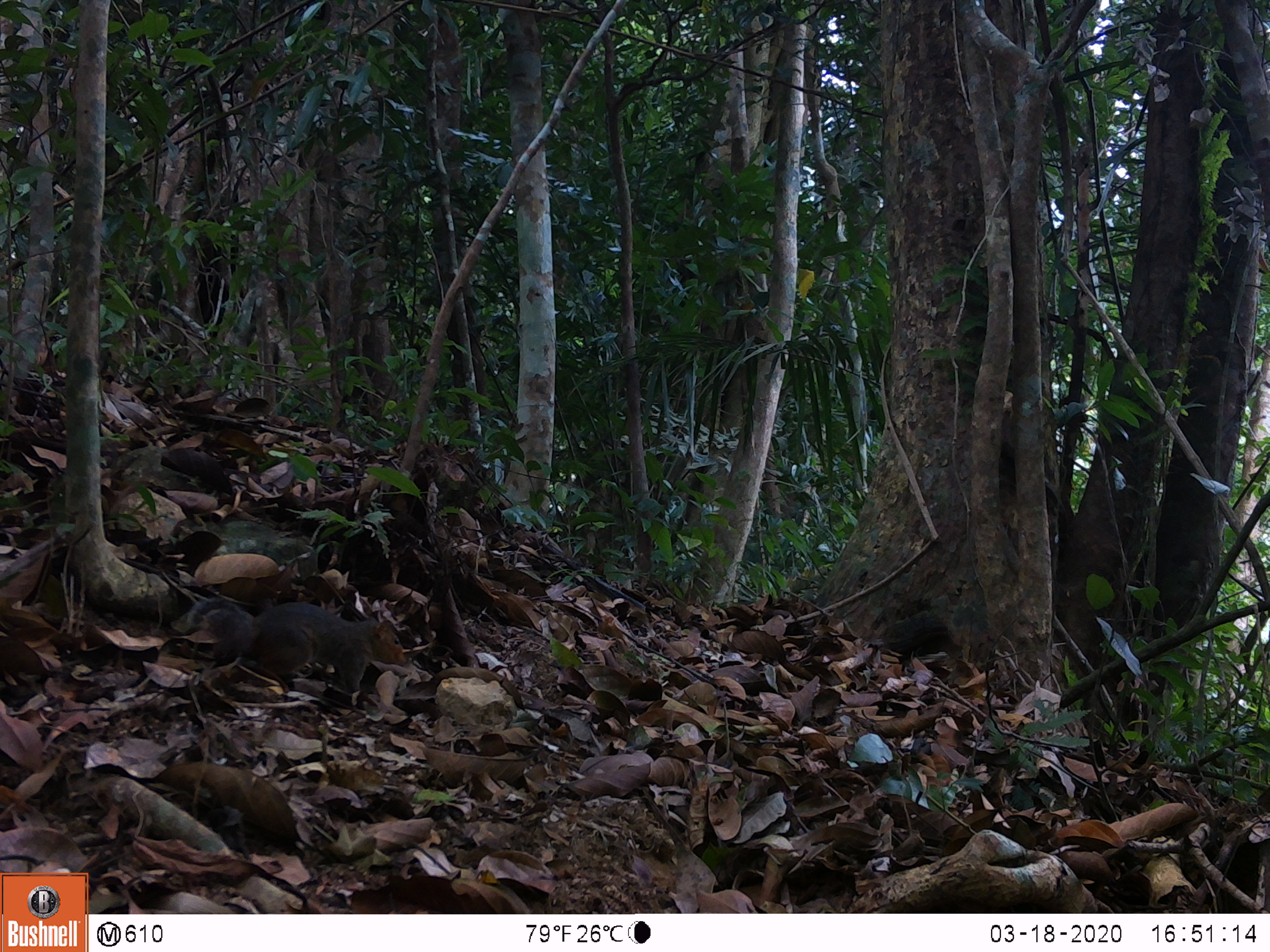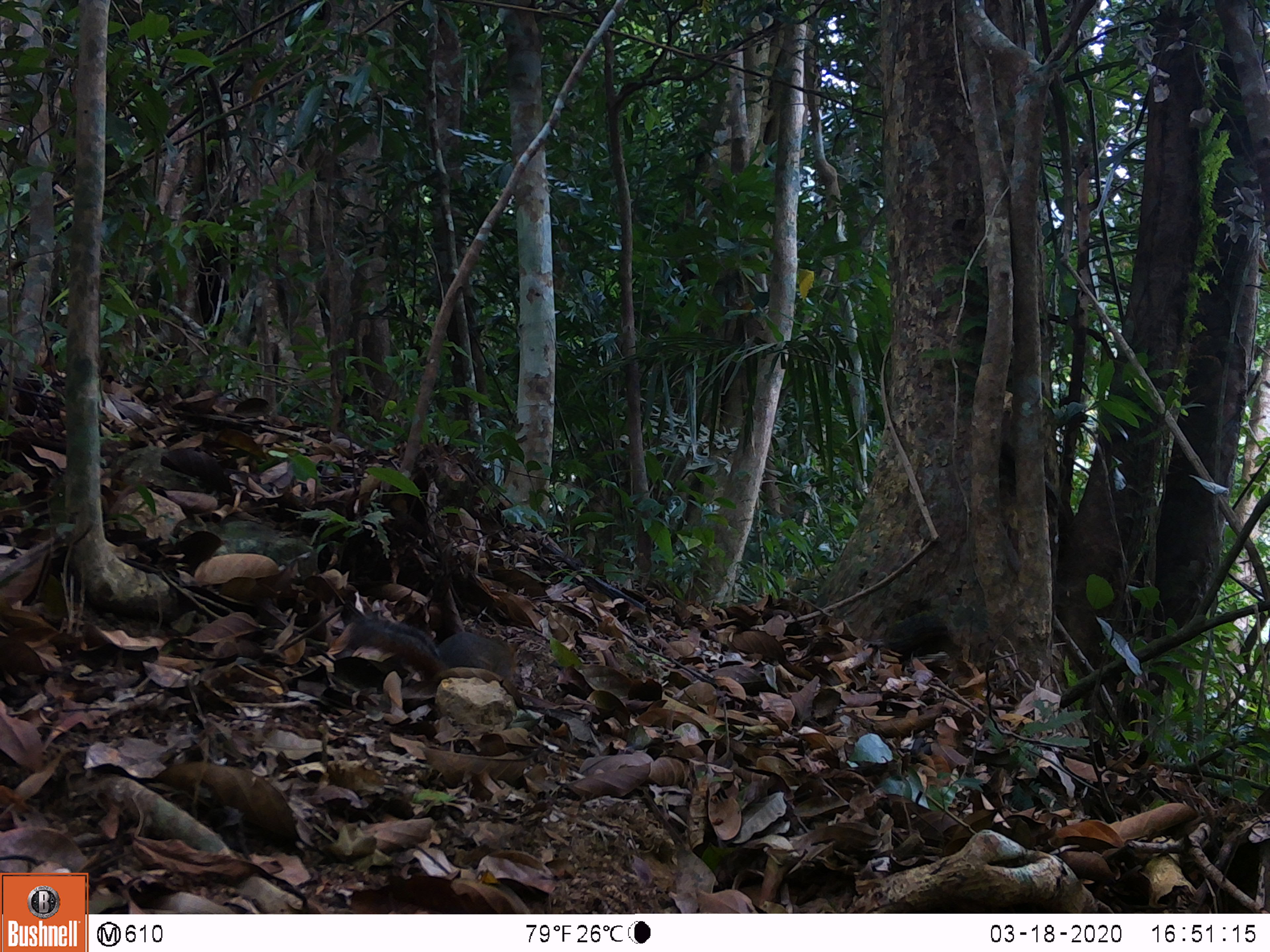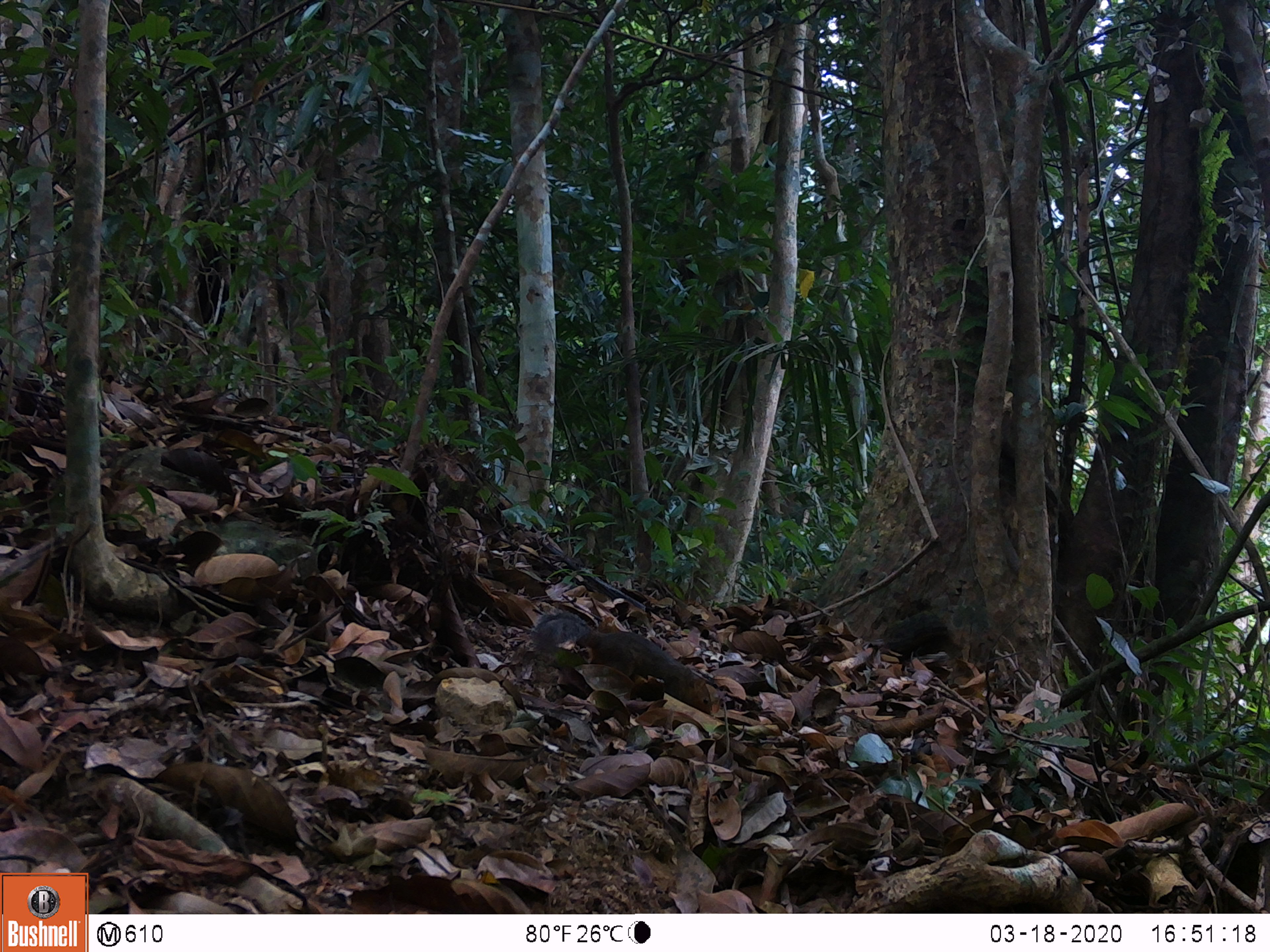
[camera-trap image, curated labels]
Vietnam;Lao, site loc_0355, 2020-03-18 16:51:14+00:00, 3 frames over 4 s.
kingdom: Animalia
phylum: Chordata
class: Mammalia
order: Rodentia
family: Sciuridae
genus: Dremomys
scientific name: Dremomys rufigenis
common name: red-cheeked squirrel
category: red cheeked squirrel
Red cheeked squirrel (red-cheeked squirrel) (Dremomys rufigenis). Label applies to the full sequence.